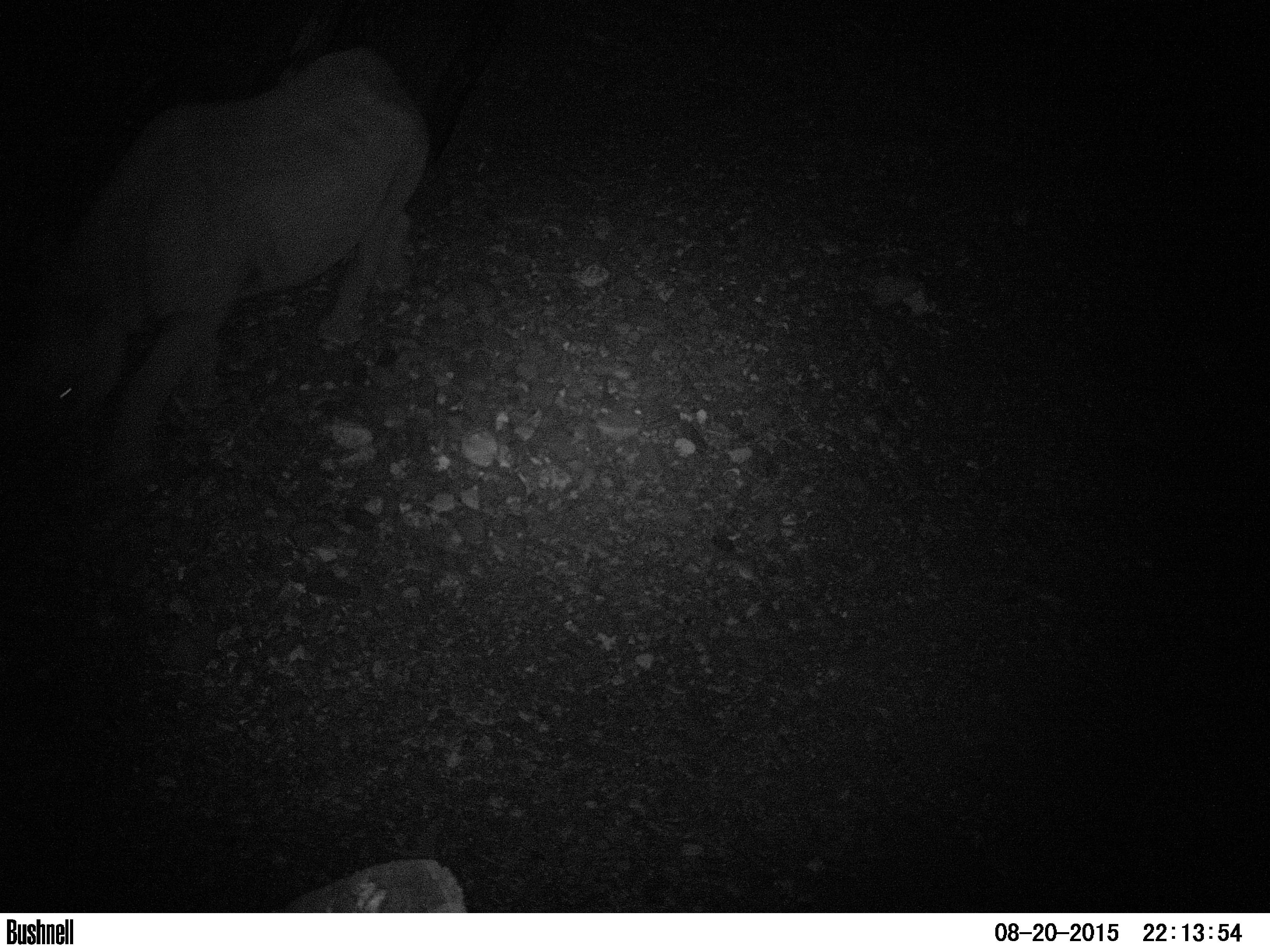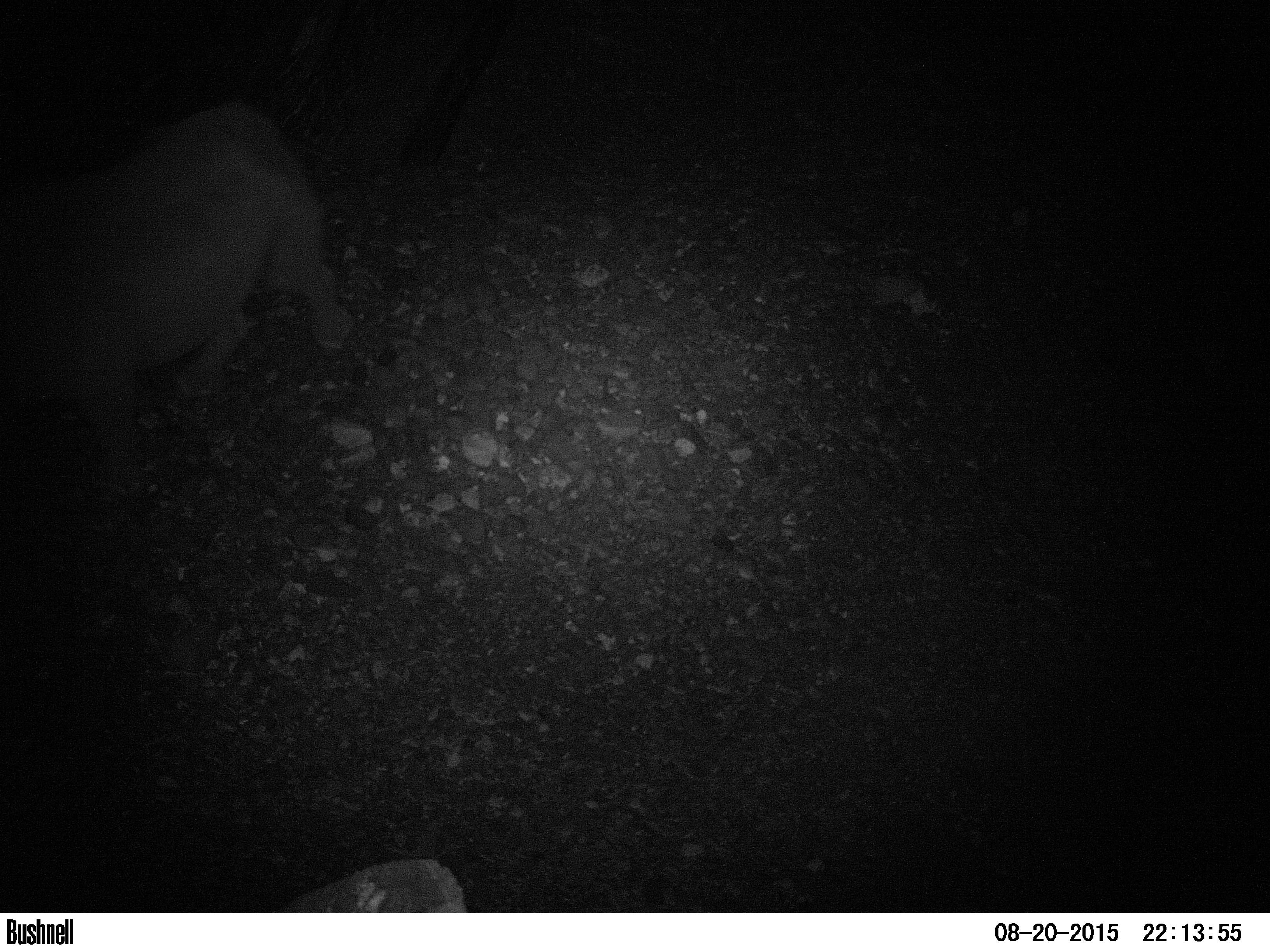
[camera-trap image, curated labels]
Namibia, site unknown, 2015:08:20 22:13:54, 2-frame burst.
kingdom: Animalia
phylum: Chordata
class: Mammalia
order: Perissodactyla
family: Rhinocerotidae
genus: Diceros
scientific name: Diceros bicornis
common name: black rhinoceros